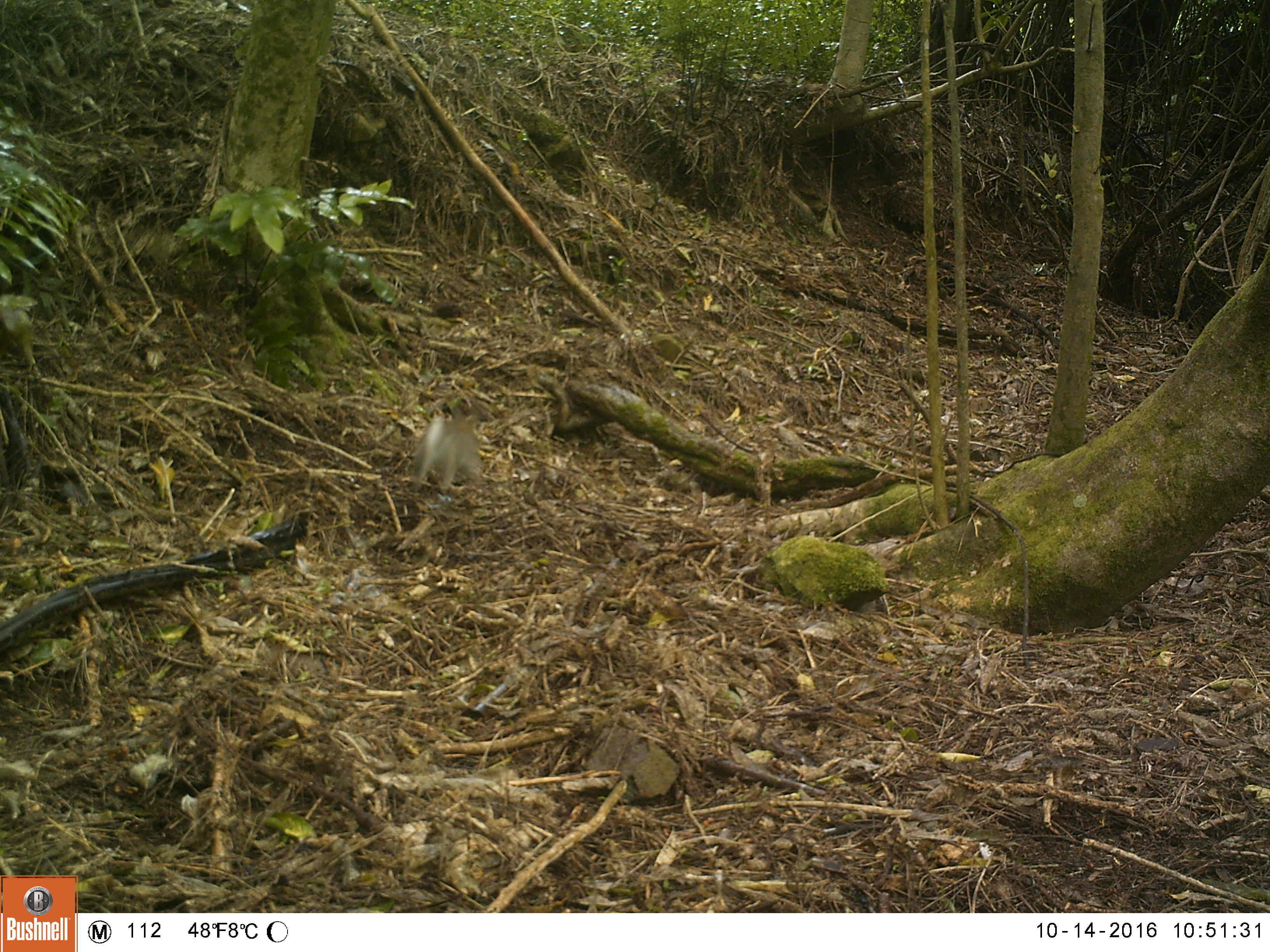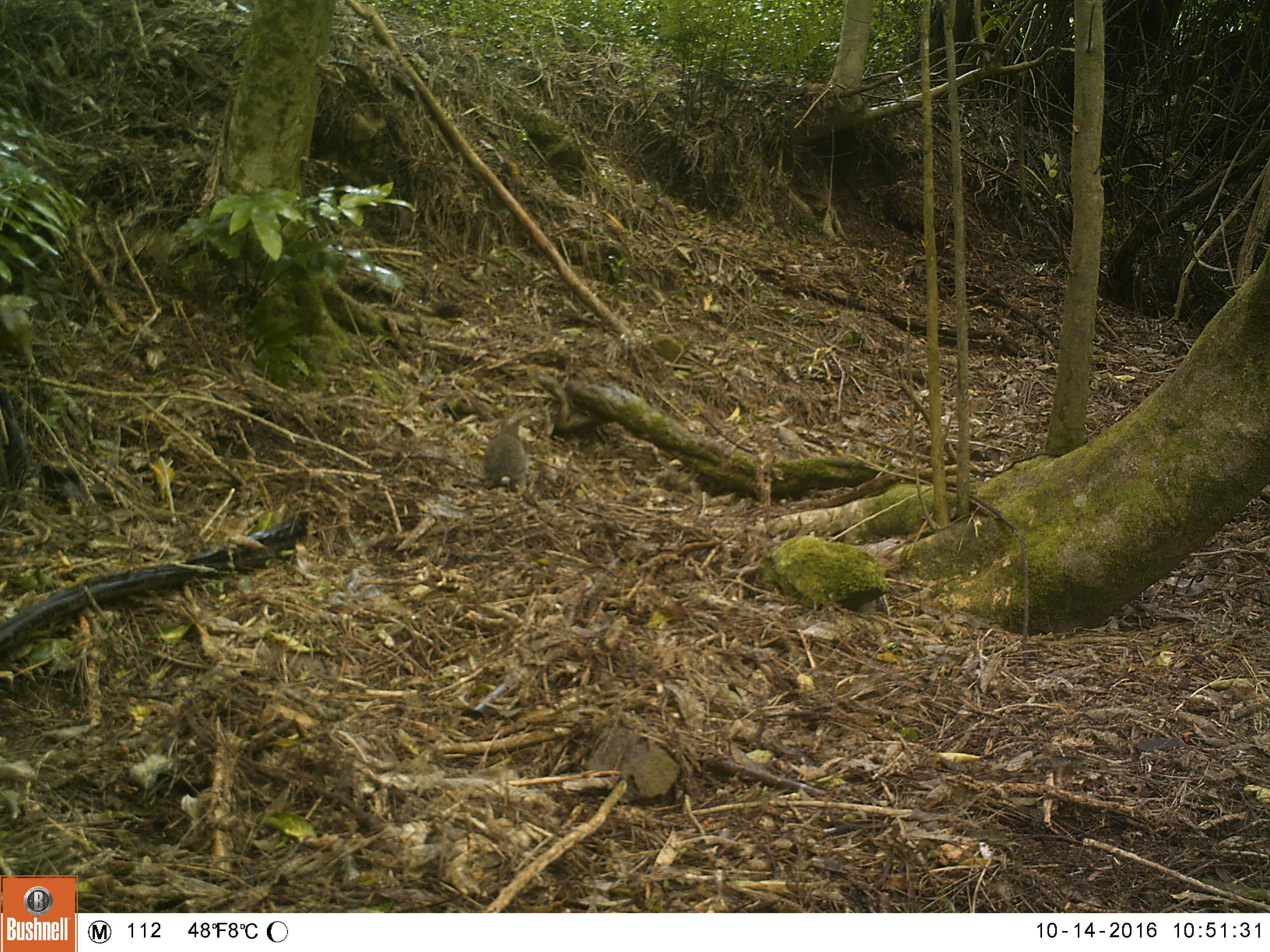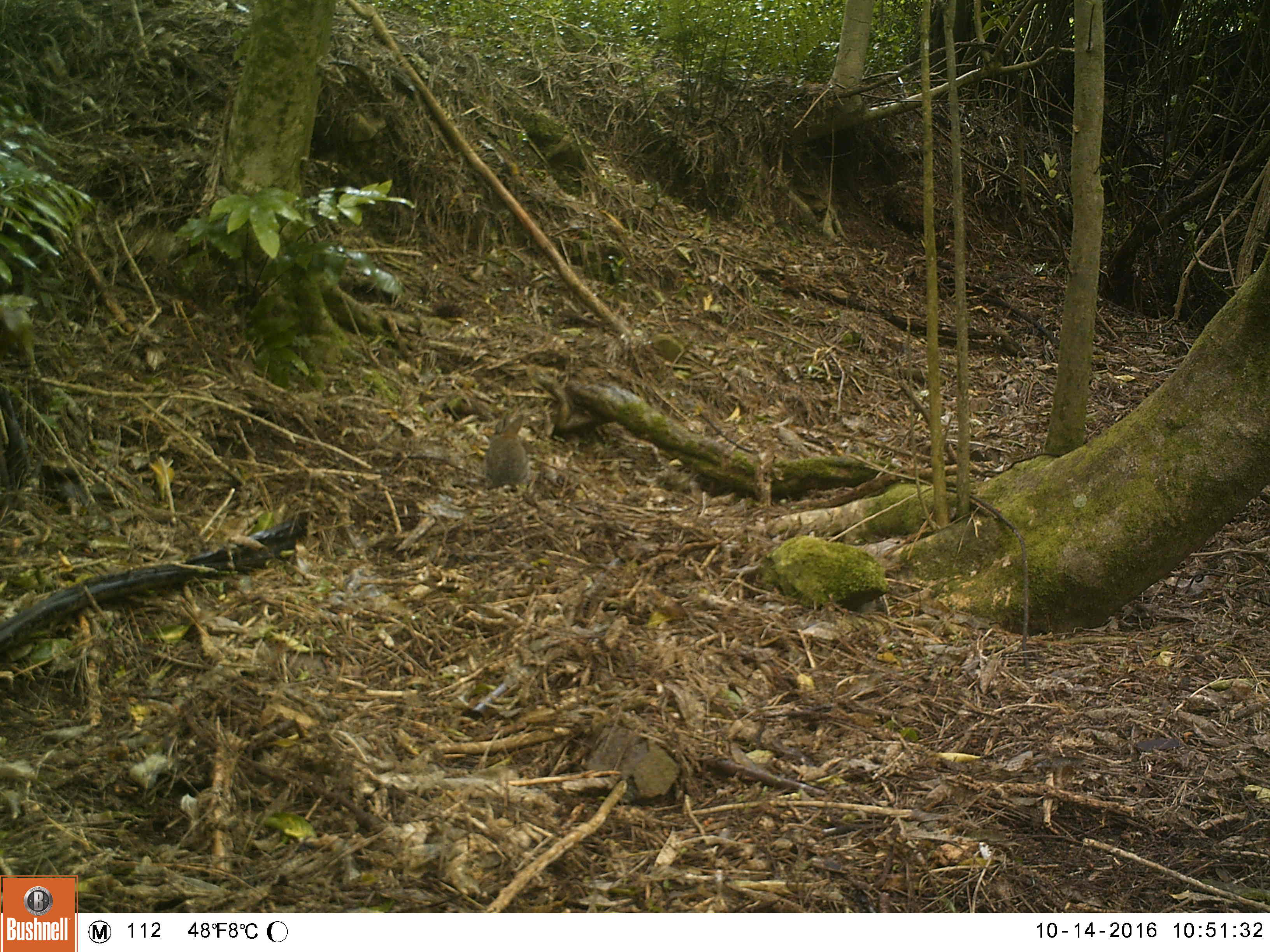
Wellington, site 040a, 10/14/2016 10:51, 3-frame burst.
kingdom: Animalia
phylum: Chordata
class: Mammalia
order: Lagomorpha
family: Leporidae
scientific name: Leporidae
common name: rabbit